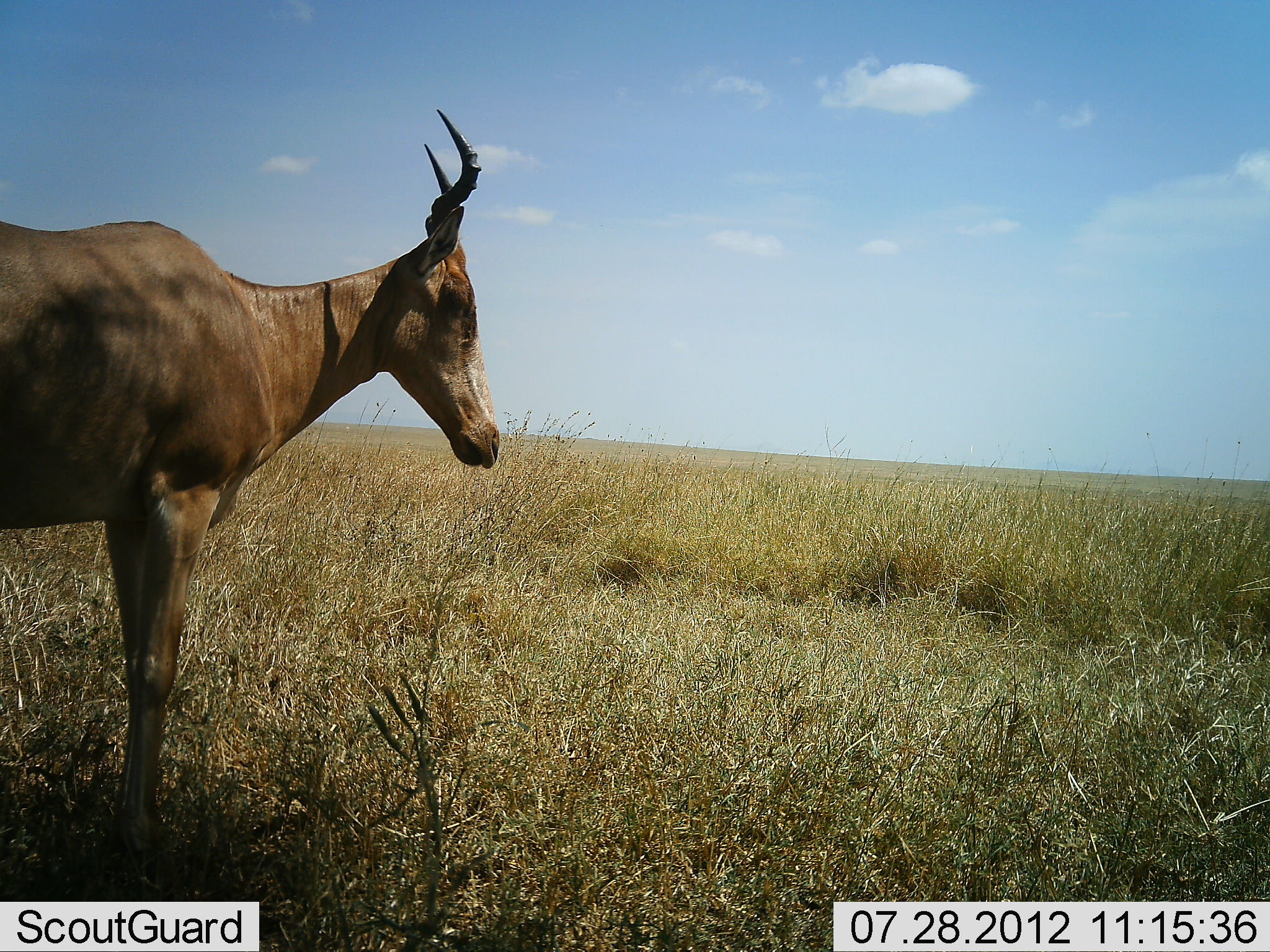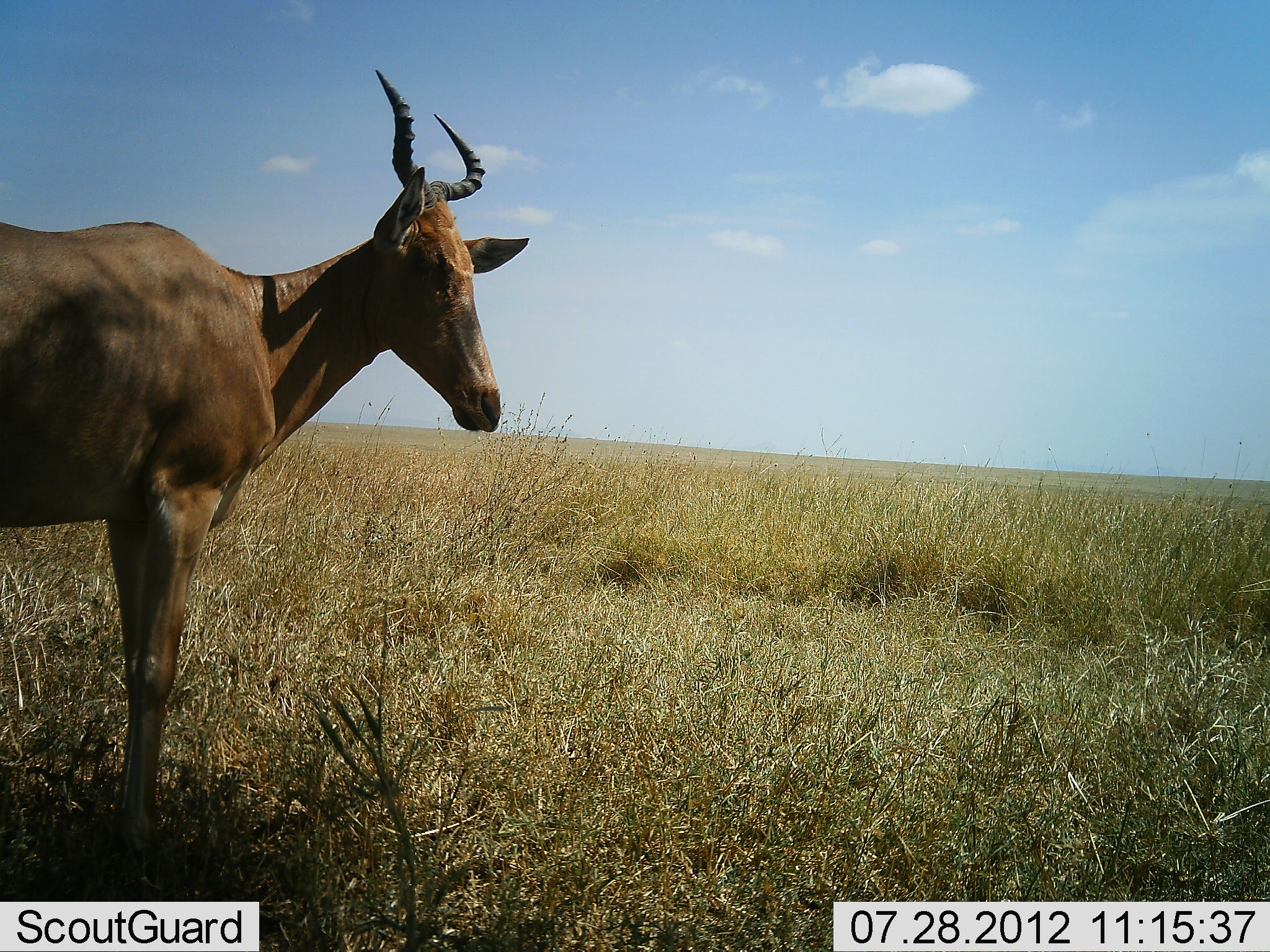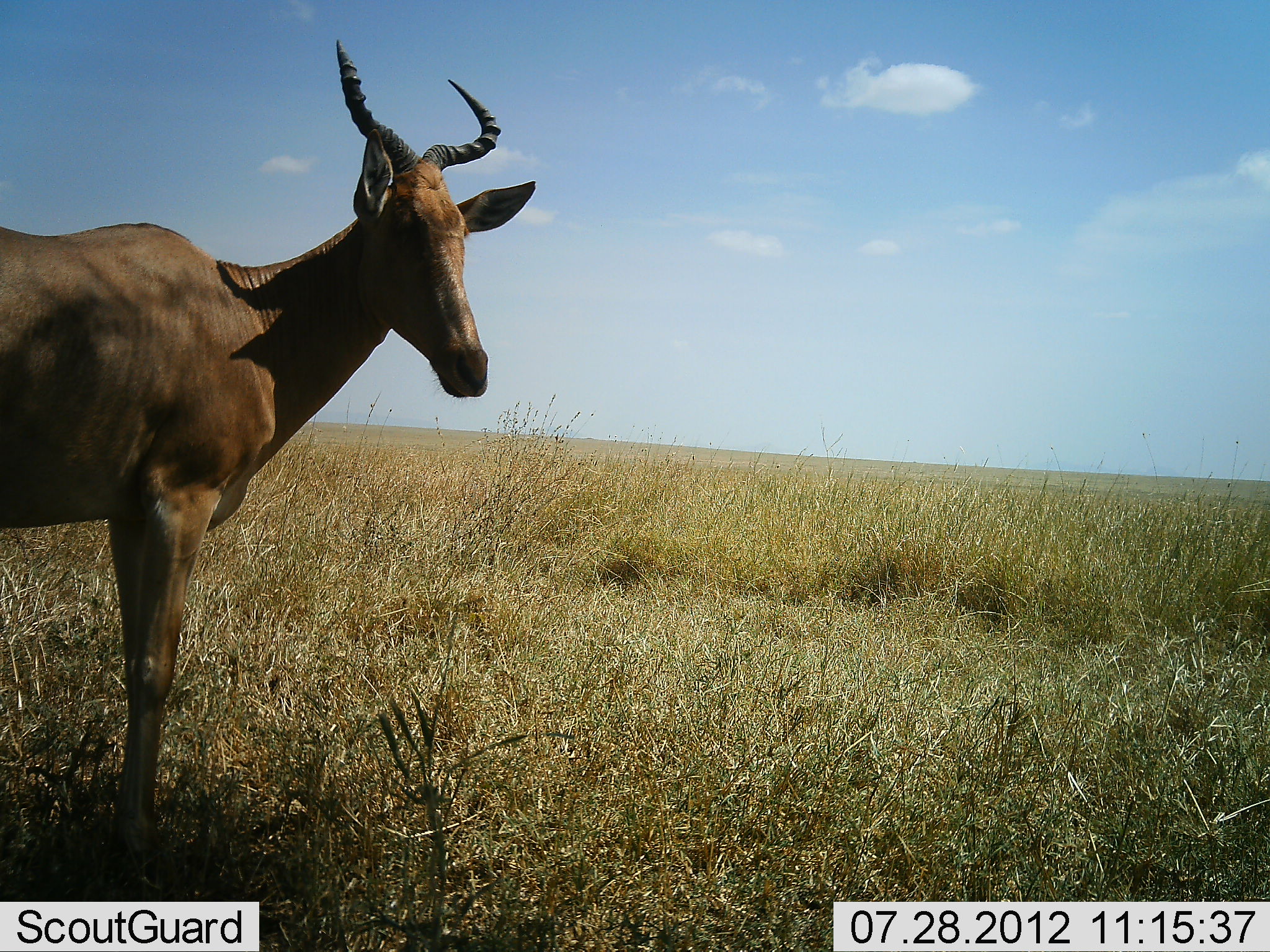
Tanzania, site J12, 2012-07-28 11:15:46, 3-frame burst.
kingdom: Animalia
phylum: Chordata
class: Mammalia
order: Artiodactyla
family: Bovidae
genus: Alcelaphus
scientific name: Alcelaphus buselaphus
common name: hartebeest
Hartebeest (Alcelaphus buselaphus), count 1. Behavior (volunteer vote fractions): standing 100%, resting 0%, moving 0%, interacting 0%. Young present (vote fraction): 0%. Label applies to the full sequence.